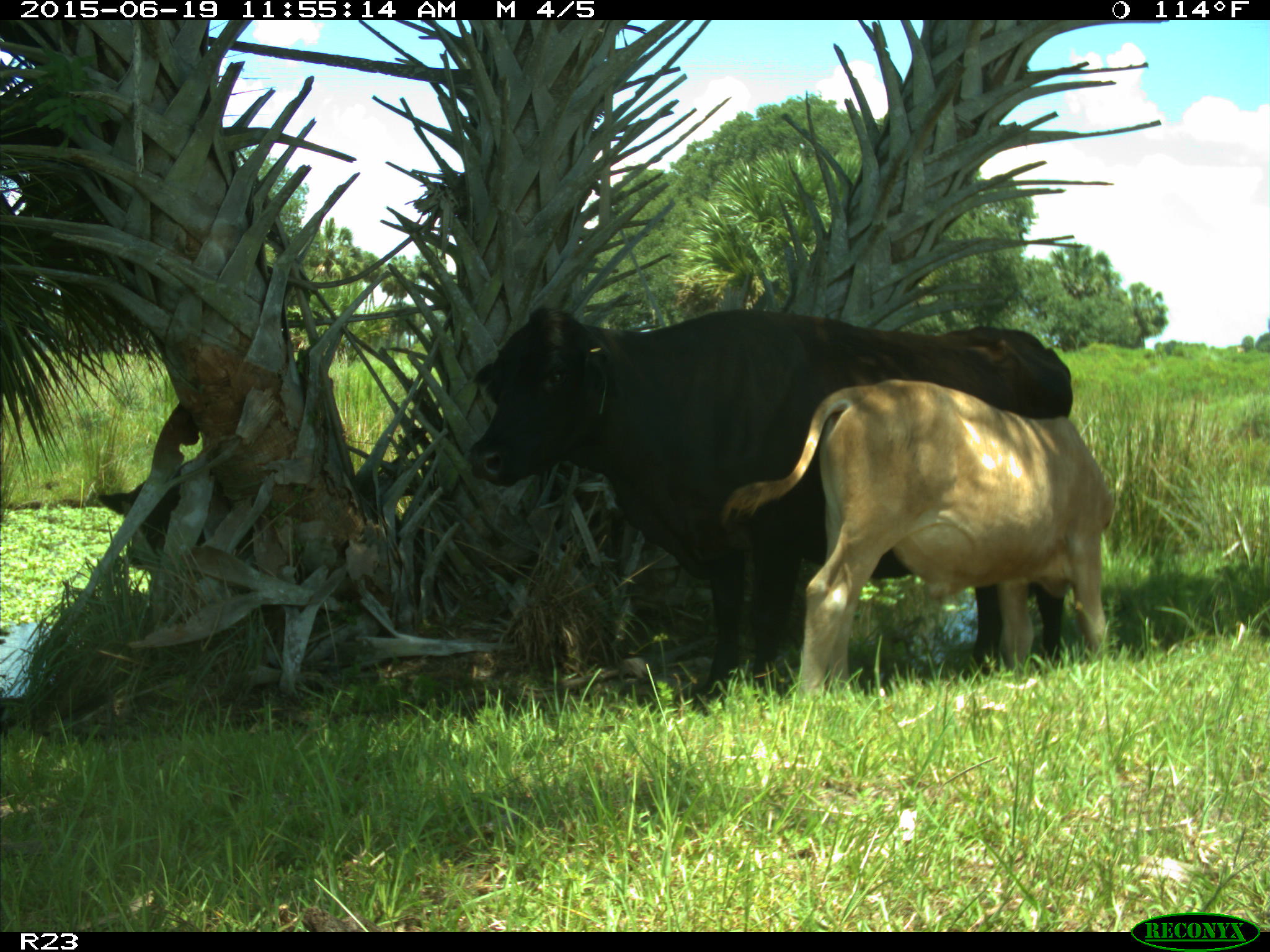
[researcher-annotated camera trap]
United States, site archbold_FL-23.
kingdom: Animalia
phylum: Chordata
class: Mammalia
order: Artiodactyla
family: Bovidae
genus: Bos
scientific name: Bos taurus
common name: domestic cow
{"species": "Bos taurus (domestic cow)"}